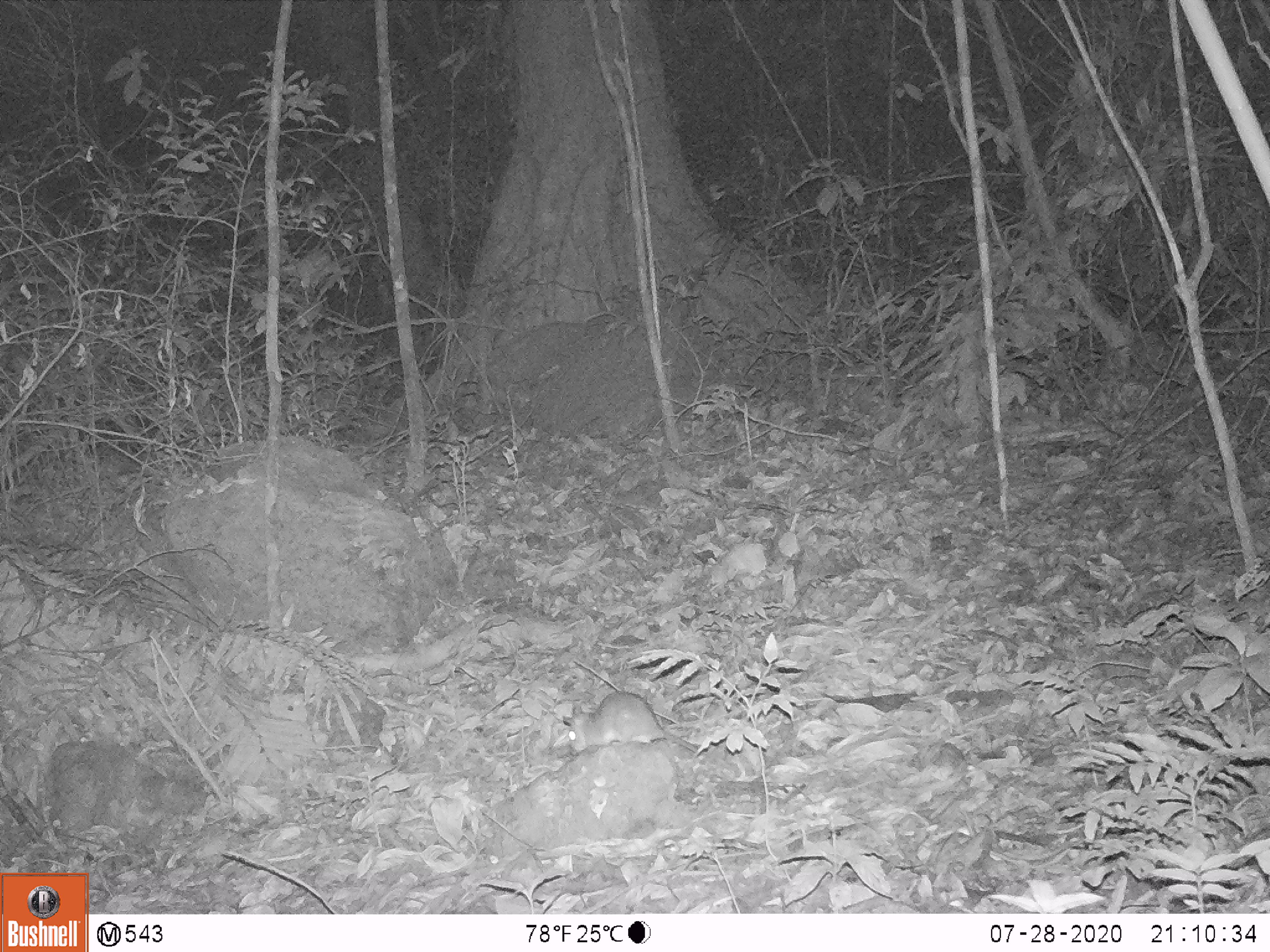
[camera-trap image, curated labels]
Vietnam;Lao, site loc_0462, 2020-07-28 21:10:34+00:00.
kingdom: Animalia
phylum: Chordata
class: Mammalia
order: Rodentia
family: Muridae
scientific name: Muridae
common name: old-world mice and rats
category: unidentified murid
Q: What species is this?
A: Unidentified murid (old-world mice and rats) (Muridae).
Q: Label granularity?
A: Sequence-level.